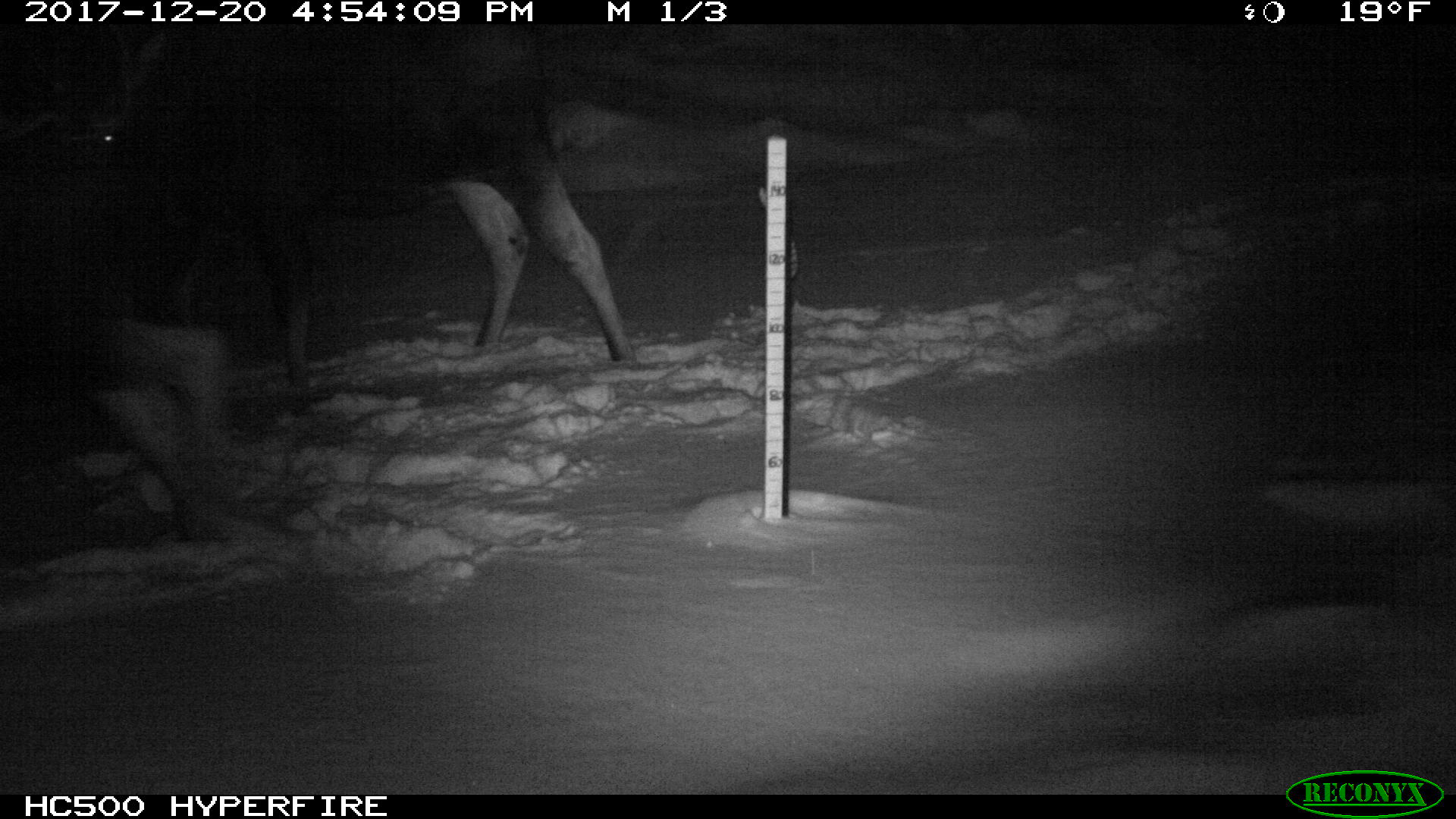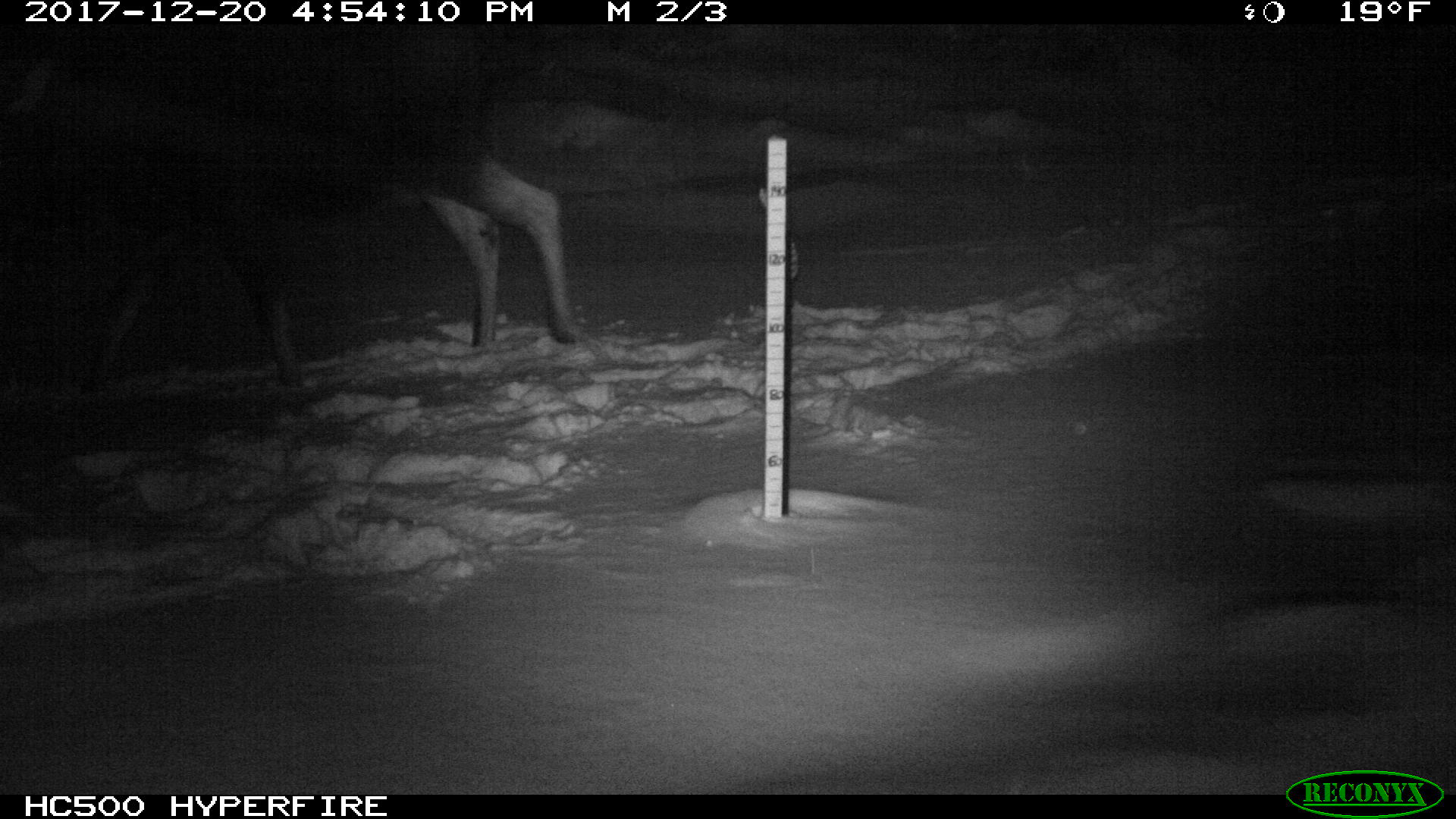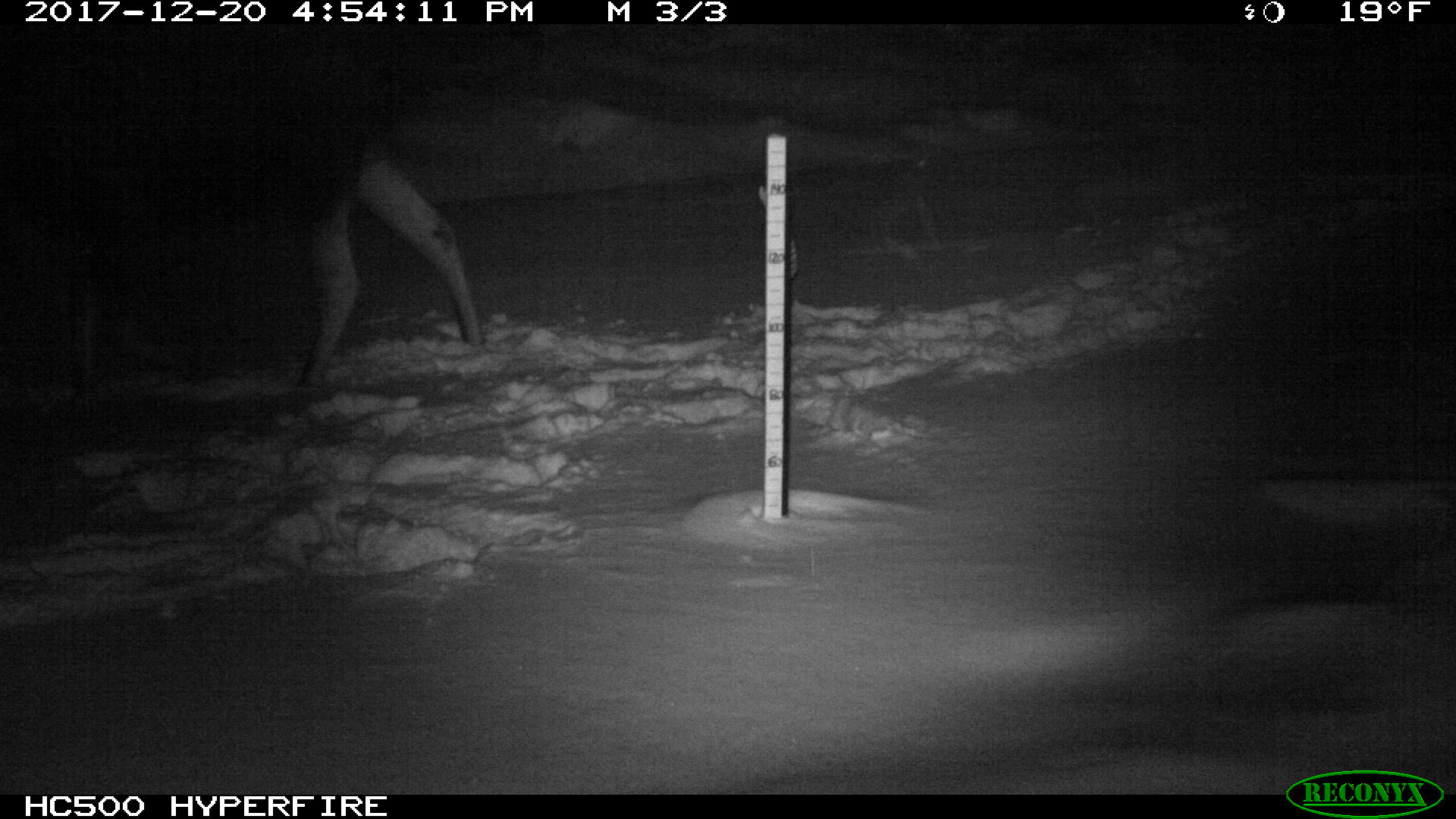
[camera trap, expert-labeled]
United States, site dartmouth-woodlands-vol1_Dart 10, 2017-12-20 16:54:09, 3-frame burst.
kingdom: Animalia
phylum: Chordata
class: Mammalia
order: Artiodactyla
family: Cervidae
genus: Alces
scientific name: Alces alces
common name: moose